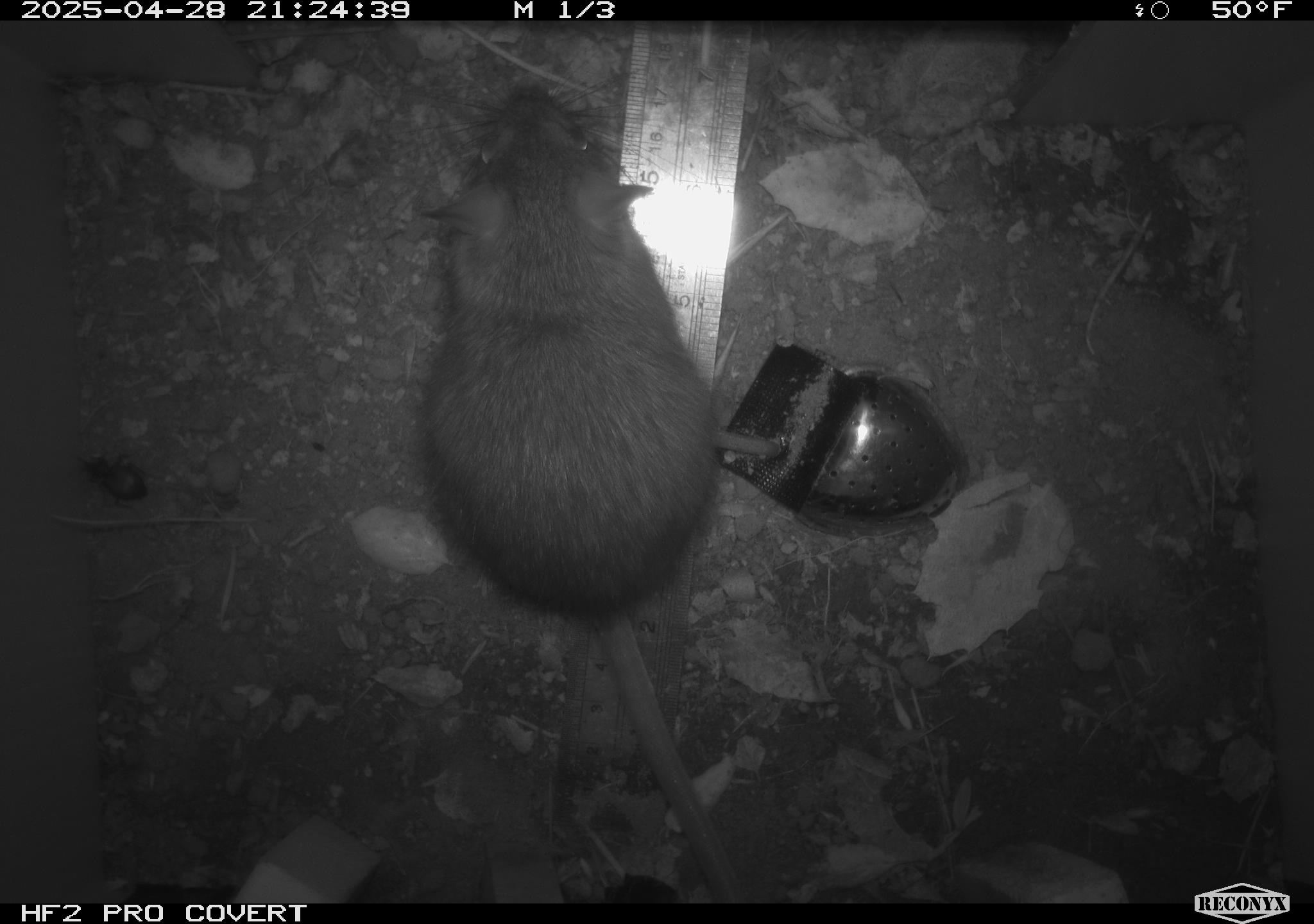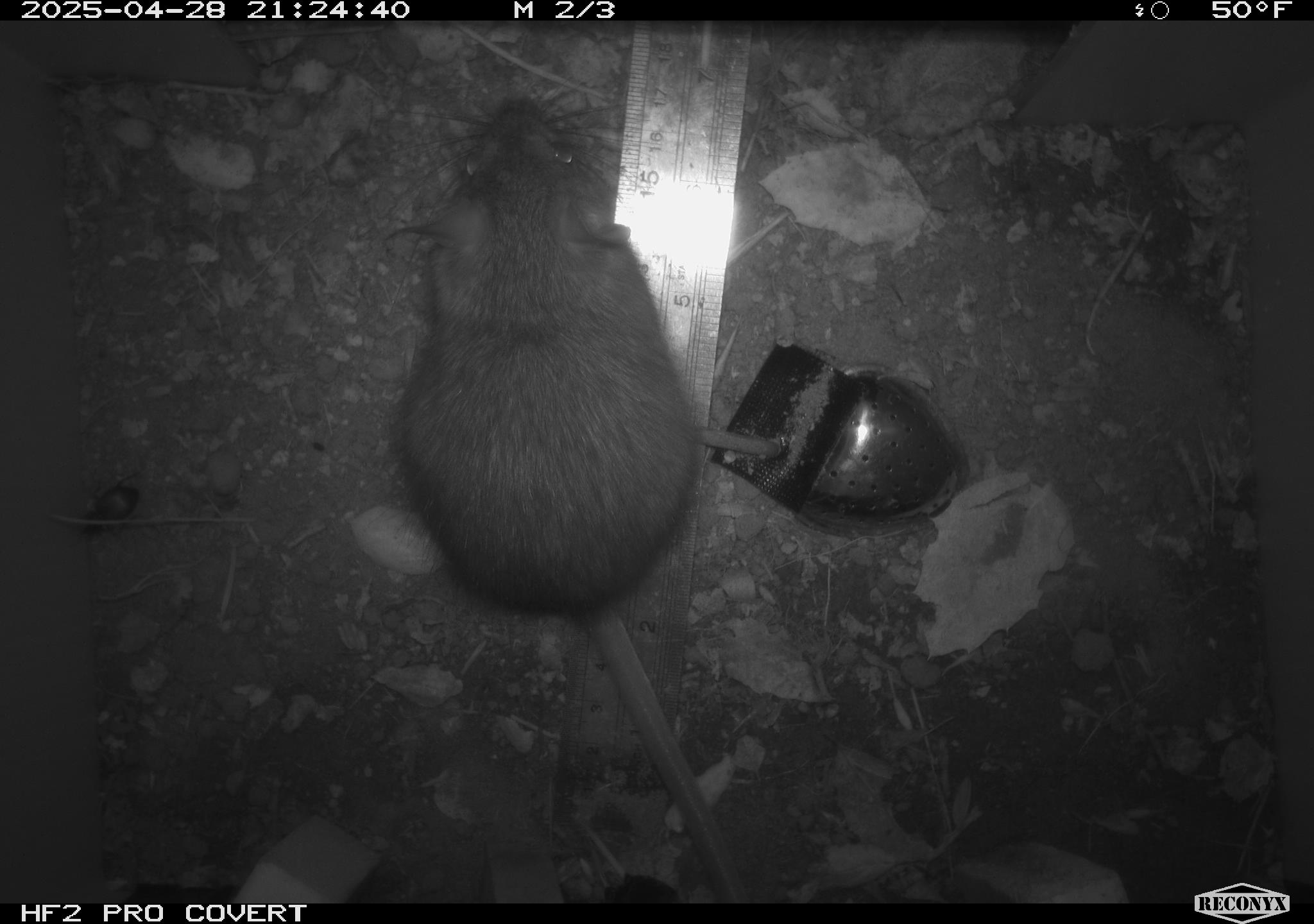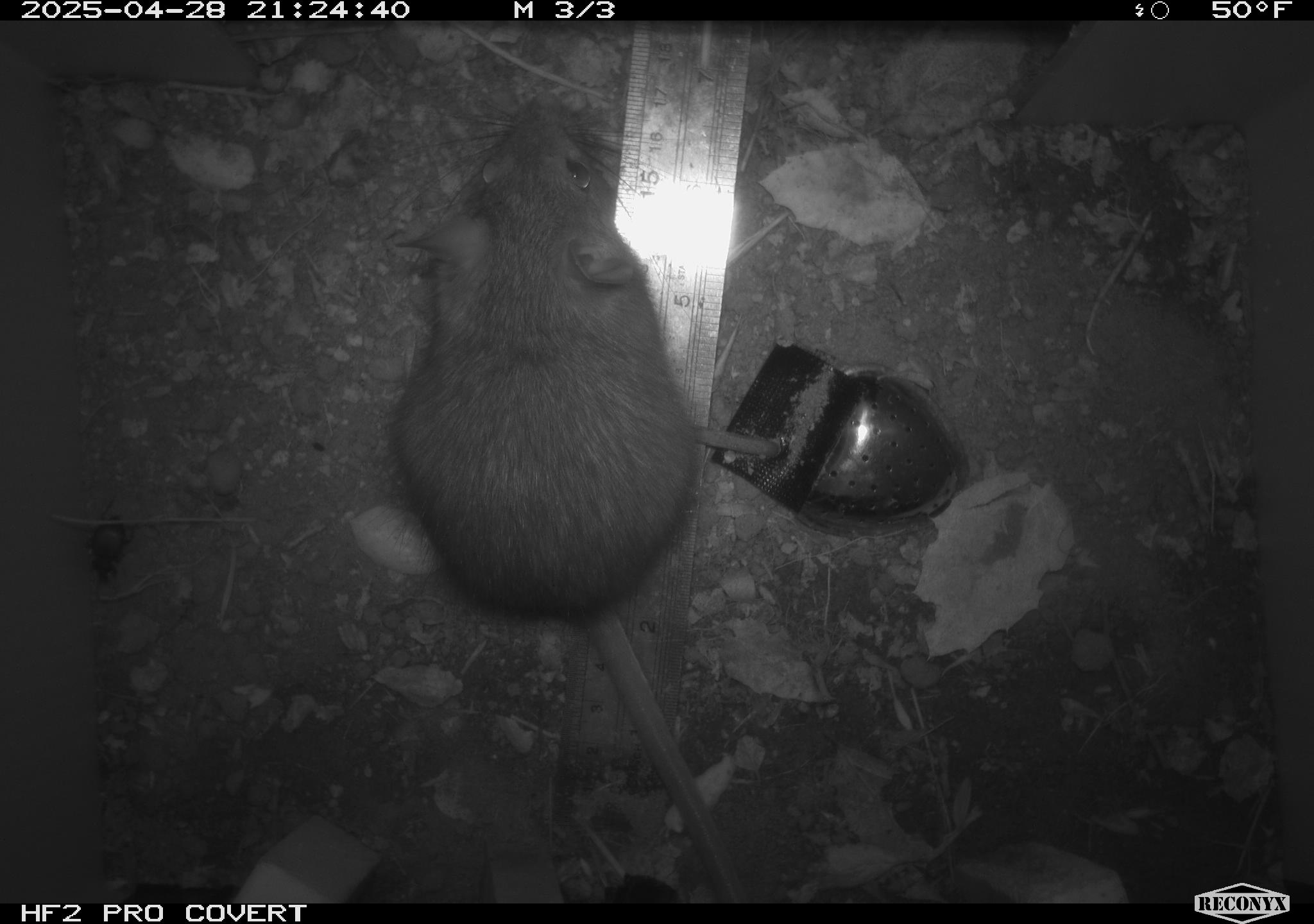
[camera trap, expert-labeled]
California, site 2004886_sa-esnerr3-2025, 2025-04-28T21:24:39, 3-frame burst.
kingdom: Animalia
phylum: Chordata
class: Mammalia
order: Rodentia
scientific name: Rodentia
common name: rodent